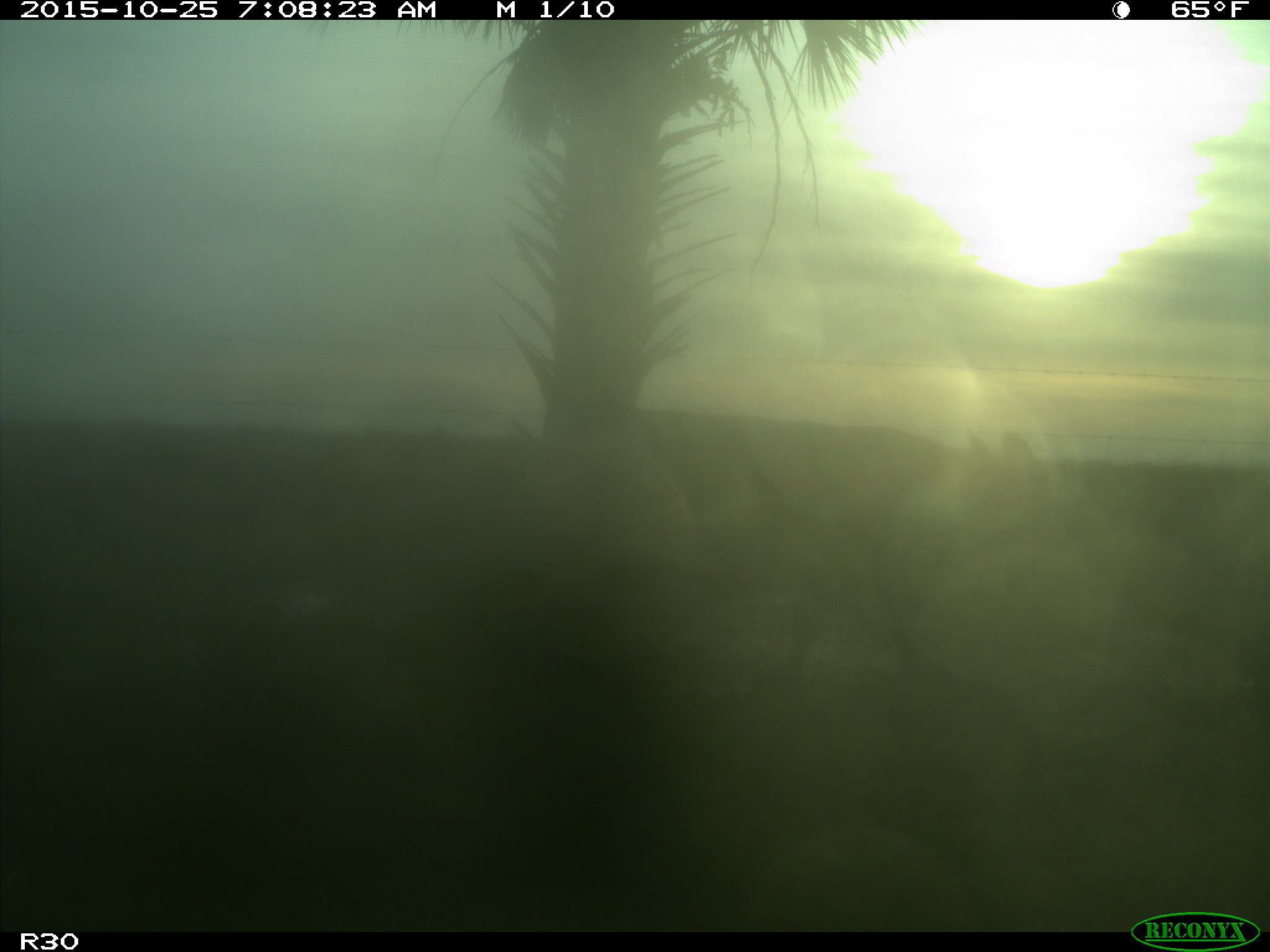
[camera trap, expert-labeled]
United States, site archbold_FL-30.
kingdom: Animalia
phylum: Chordata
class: Mammalia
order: Artiodactyla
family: Bovidae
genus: Bos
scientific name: Bos taurus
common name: domestic cow